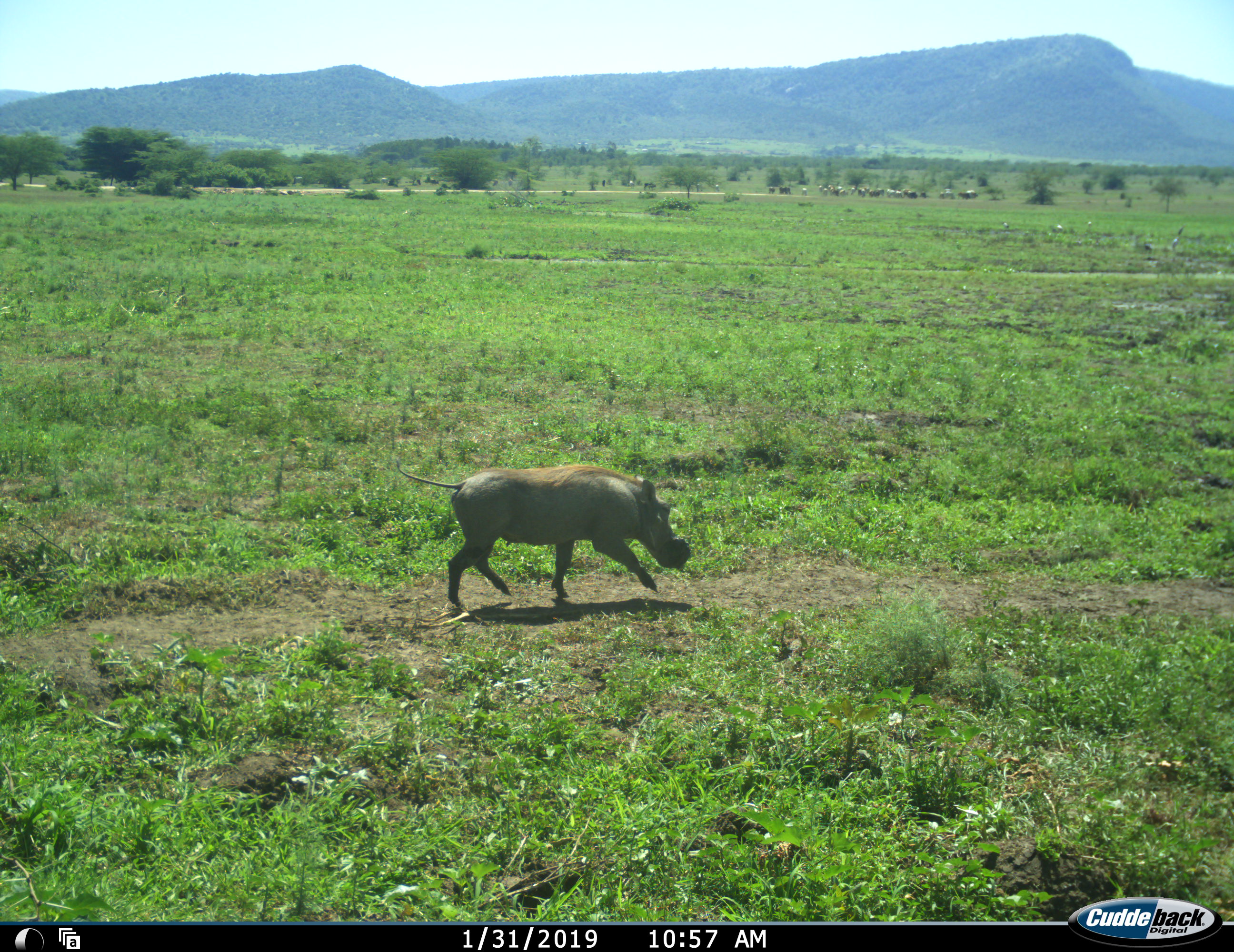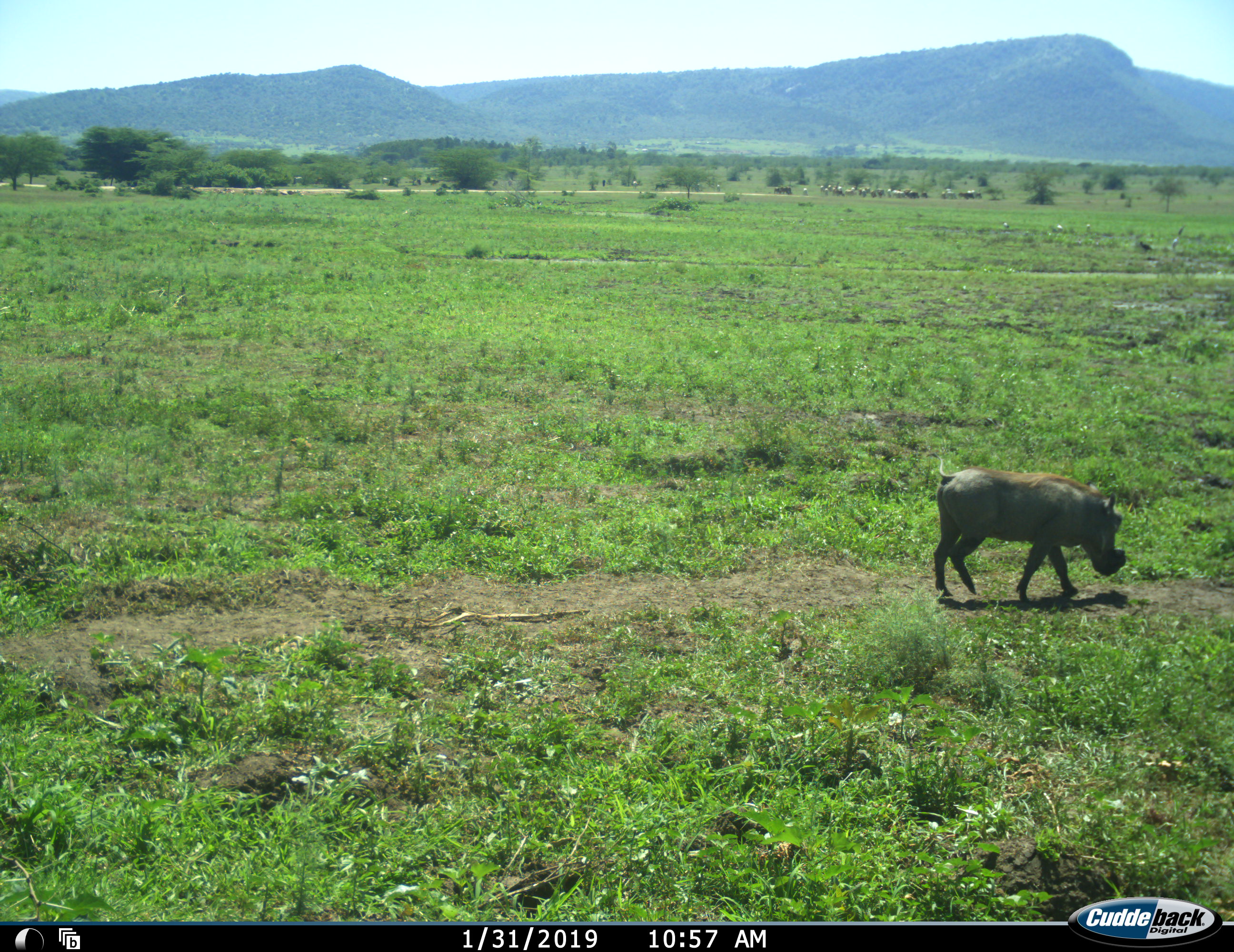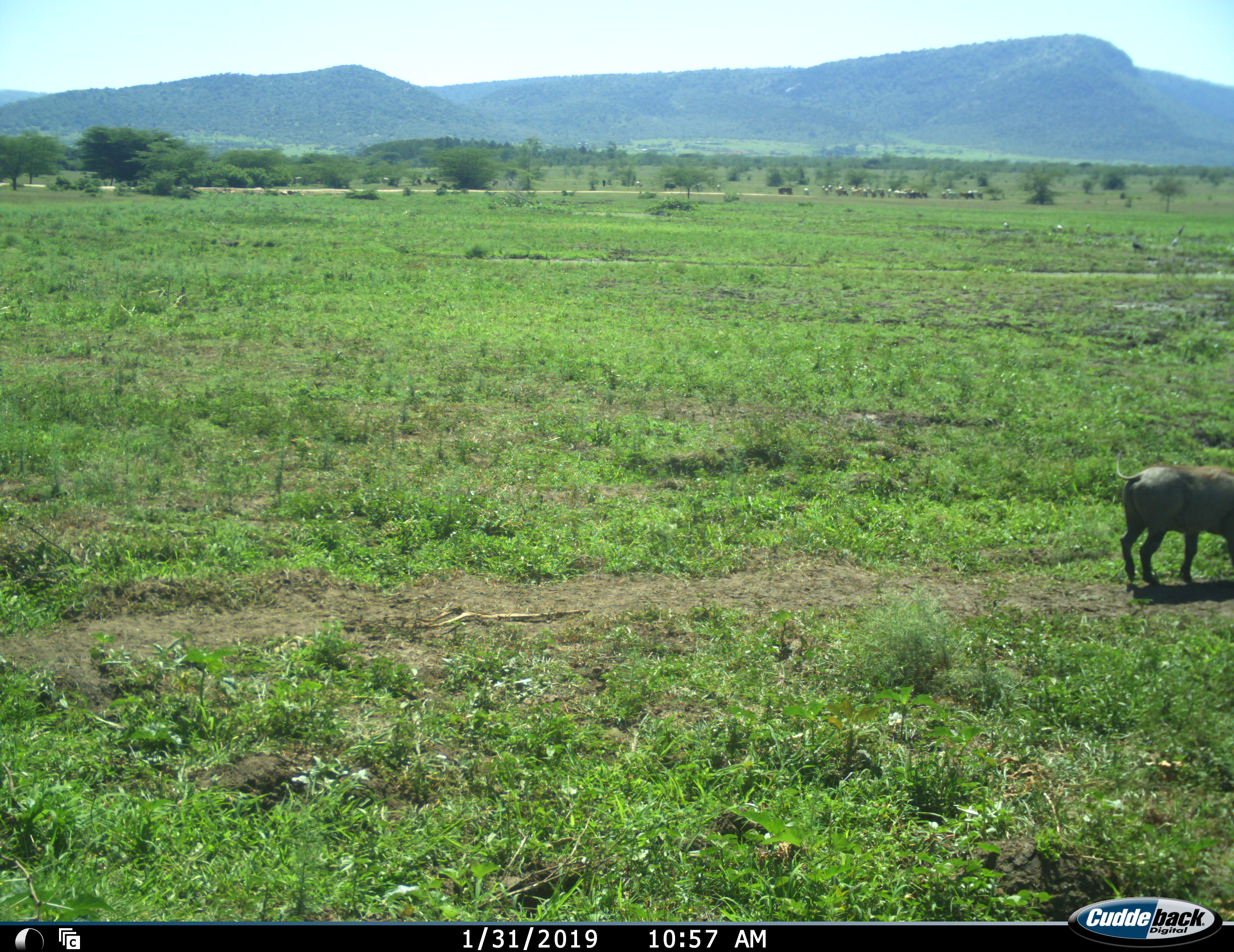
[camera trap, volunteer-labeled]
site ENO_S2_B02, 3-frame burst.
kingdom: Animalia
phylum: Chordata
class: Mammalia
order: Artiodactyla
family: Suidae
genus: Phacochoerus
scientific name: Phacochoerus africanus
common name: warthog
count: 1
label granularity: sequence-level